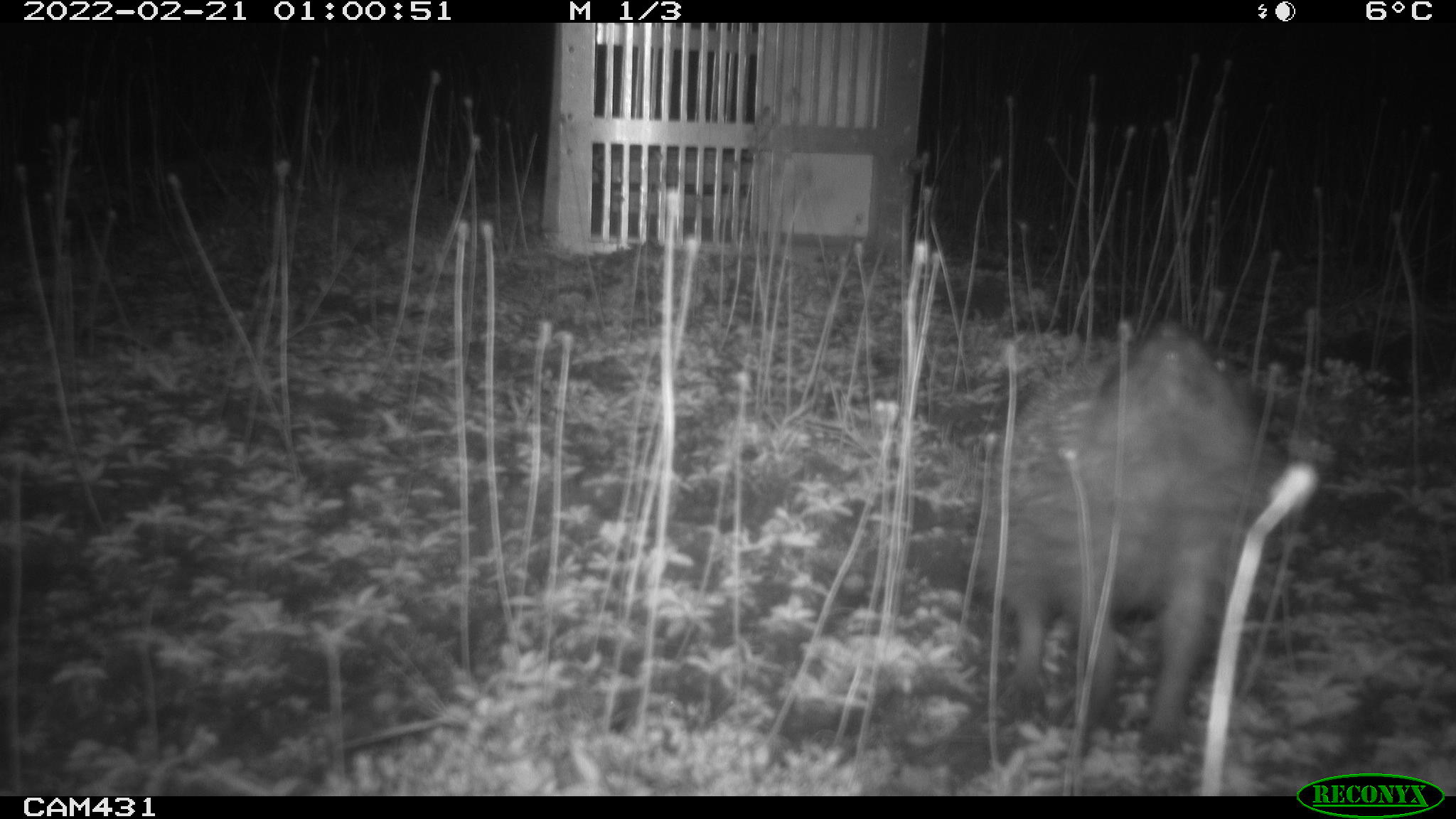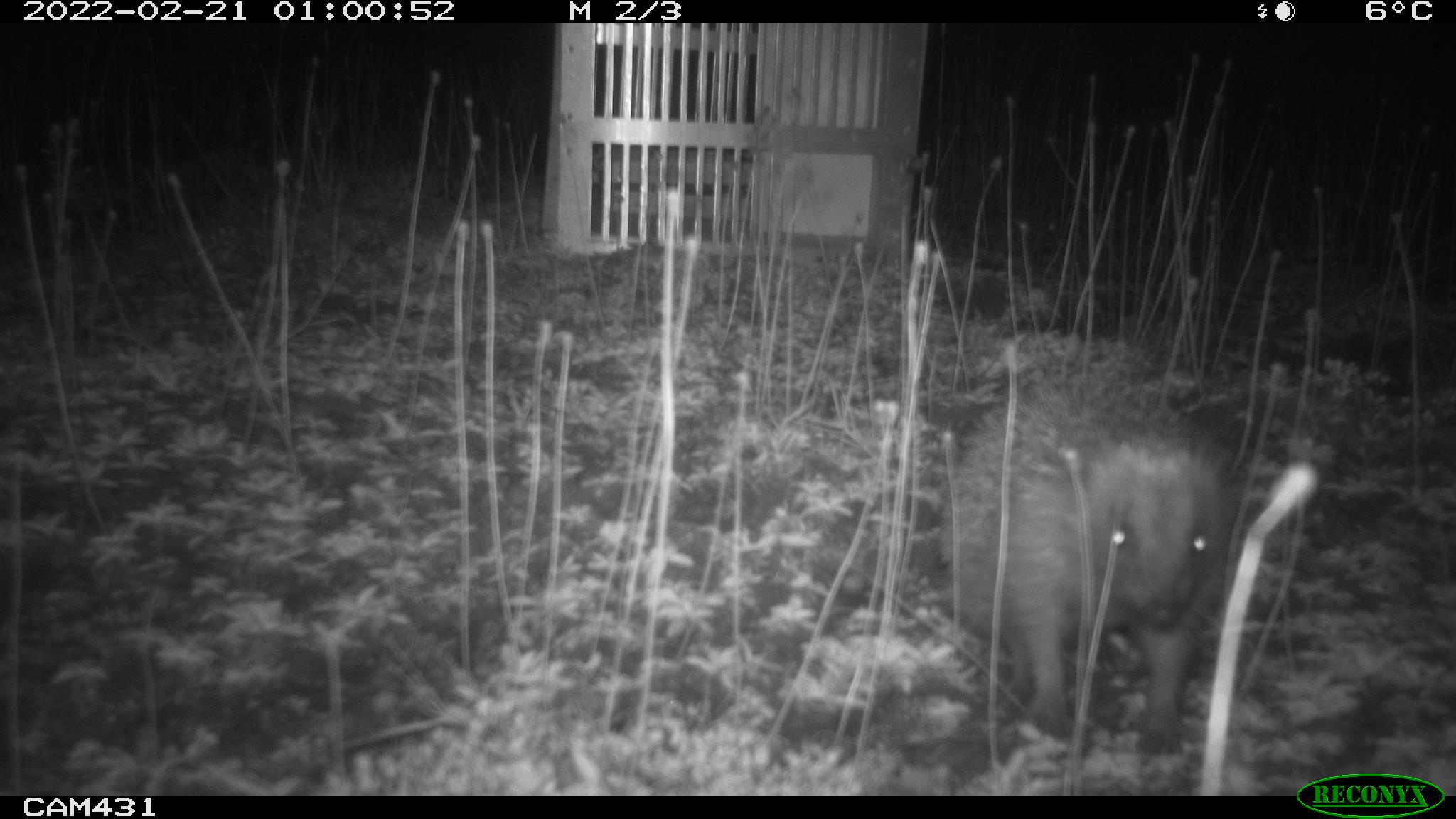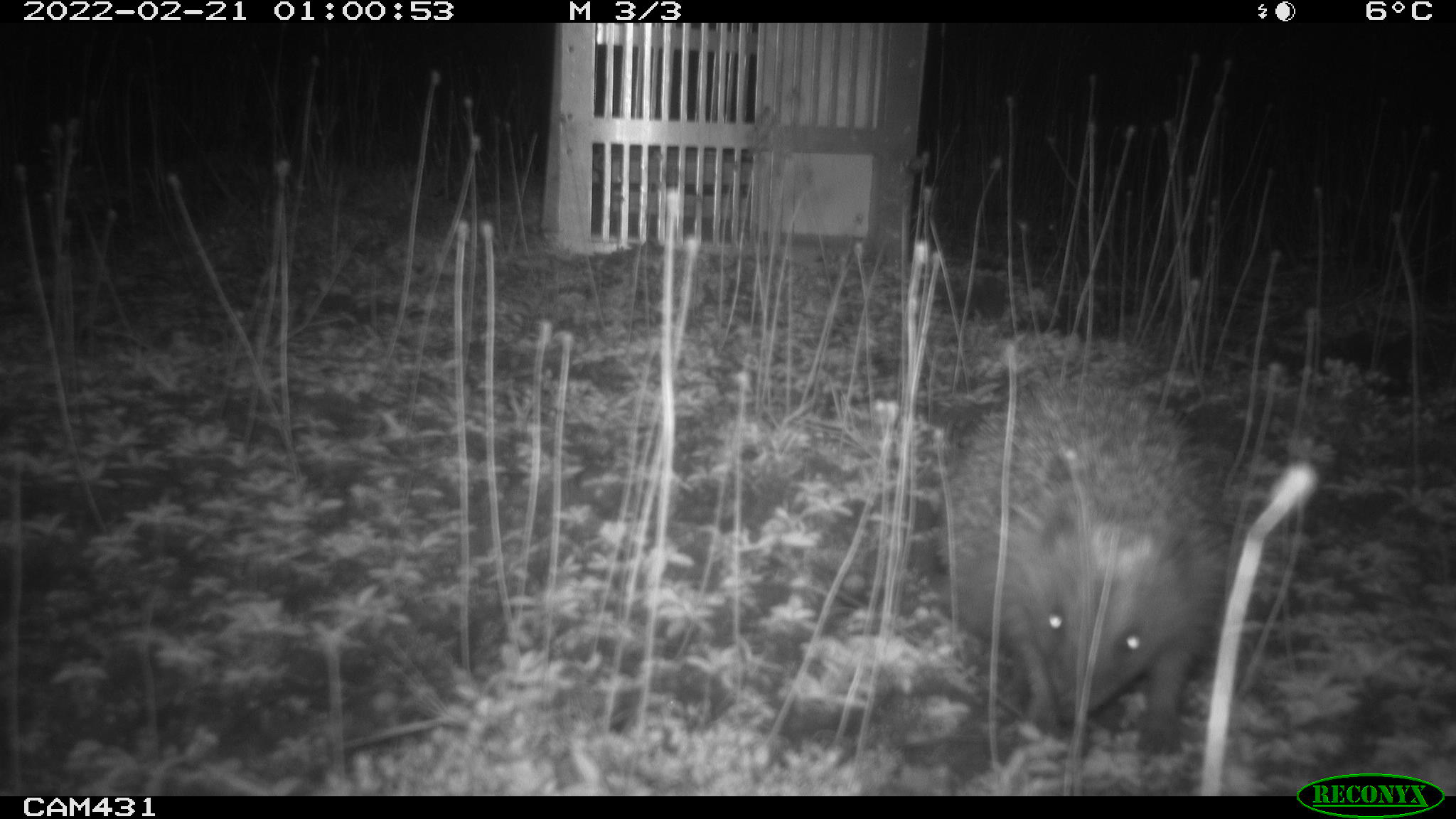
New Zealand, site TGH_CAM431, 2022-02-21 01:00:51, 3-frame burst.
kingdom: Animalia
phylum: Chordata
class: Mammalia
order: Eulipotyphla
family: Erinaceidae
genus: Erinaceus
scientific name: Erinaceus europaeus europaeus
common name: european hedgehog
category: hedgehog